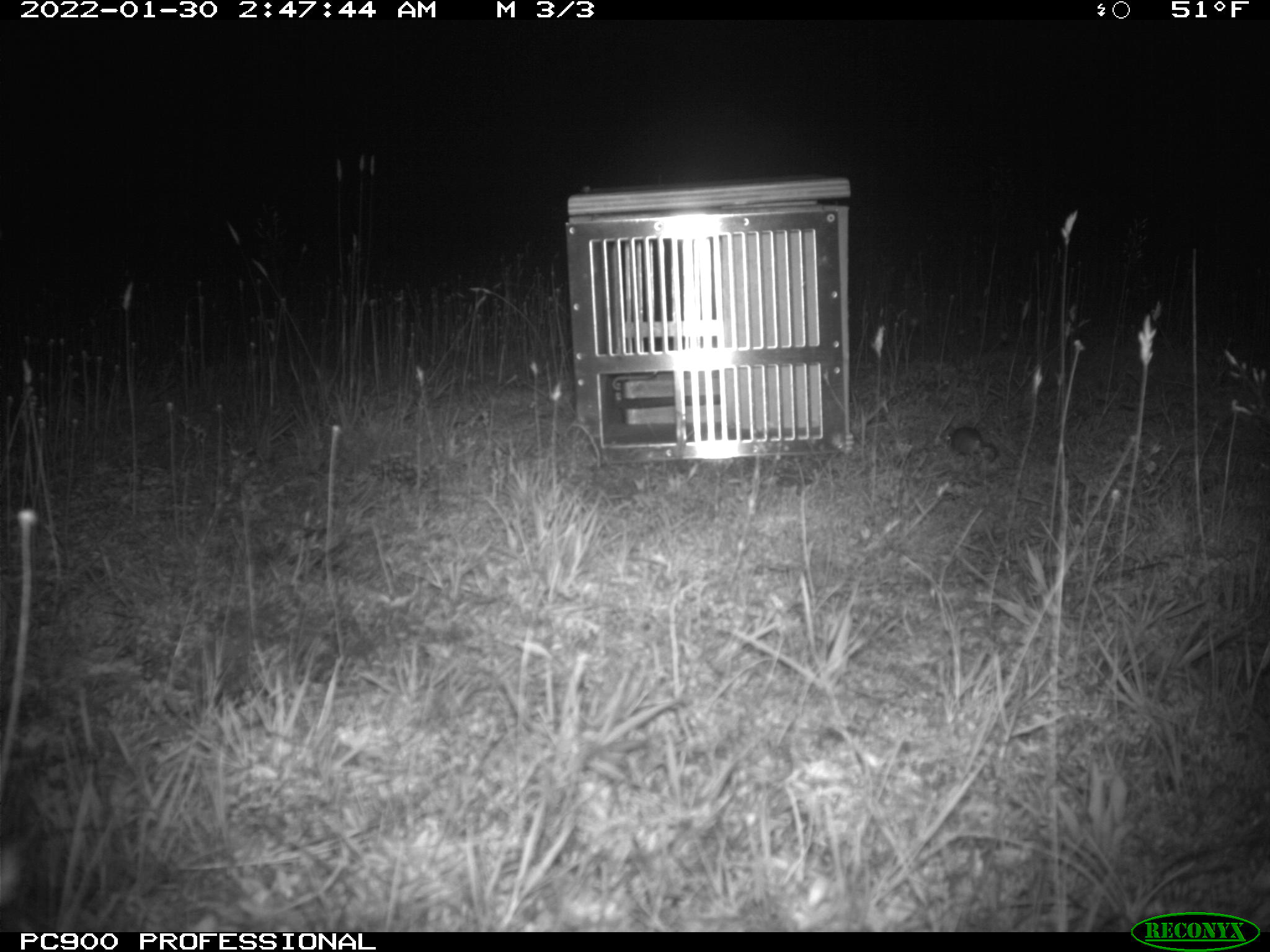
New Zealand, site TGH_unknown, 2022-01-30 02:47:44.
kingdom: Animalia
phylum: Chordata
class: Mammalia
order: Rodentia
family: Muridae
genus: Mus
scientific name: Mus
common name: mouse